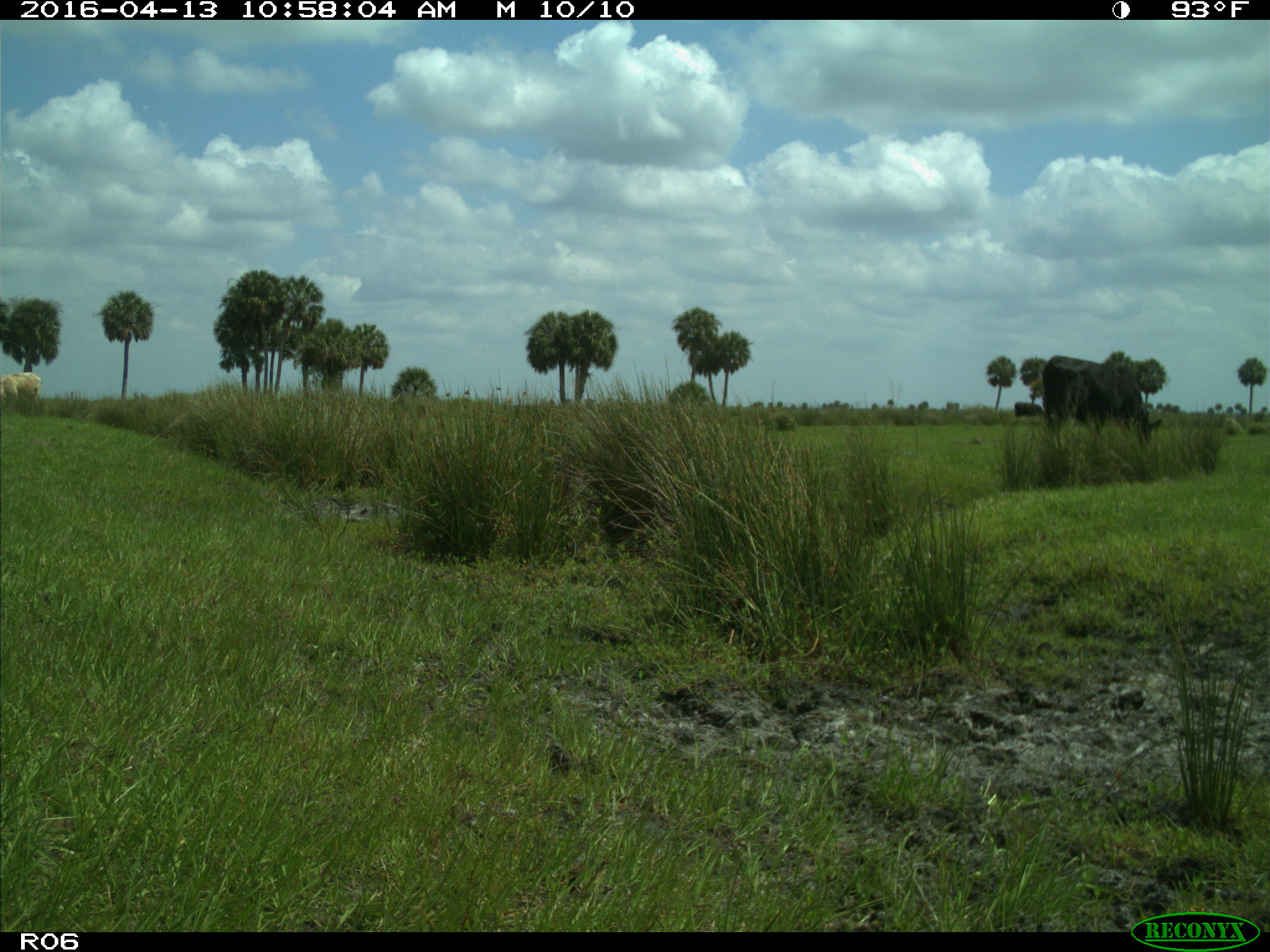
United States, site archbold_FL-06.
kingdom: Animalia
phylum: Chordata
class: Mammalia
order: Artiodactyla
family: Bovidae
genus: Bos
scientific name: Bos taurus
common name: domestic cow